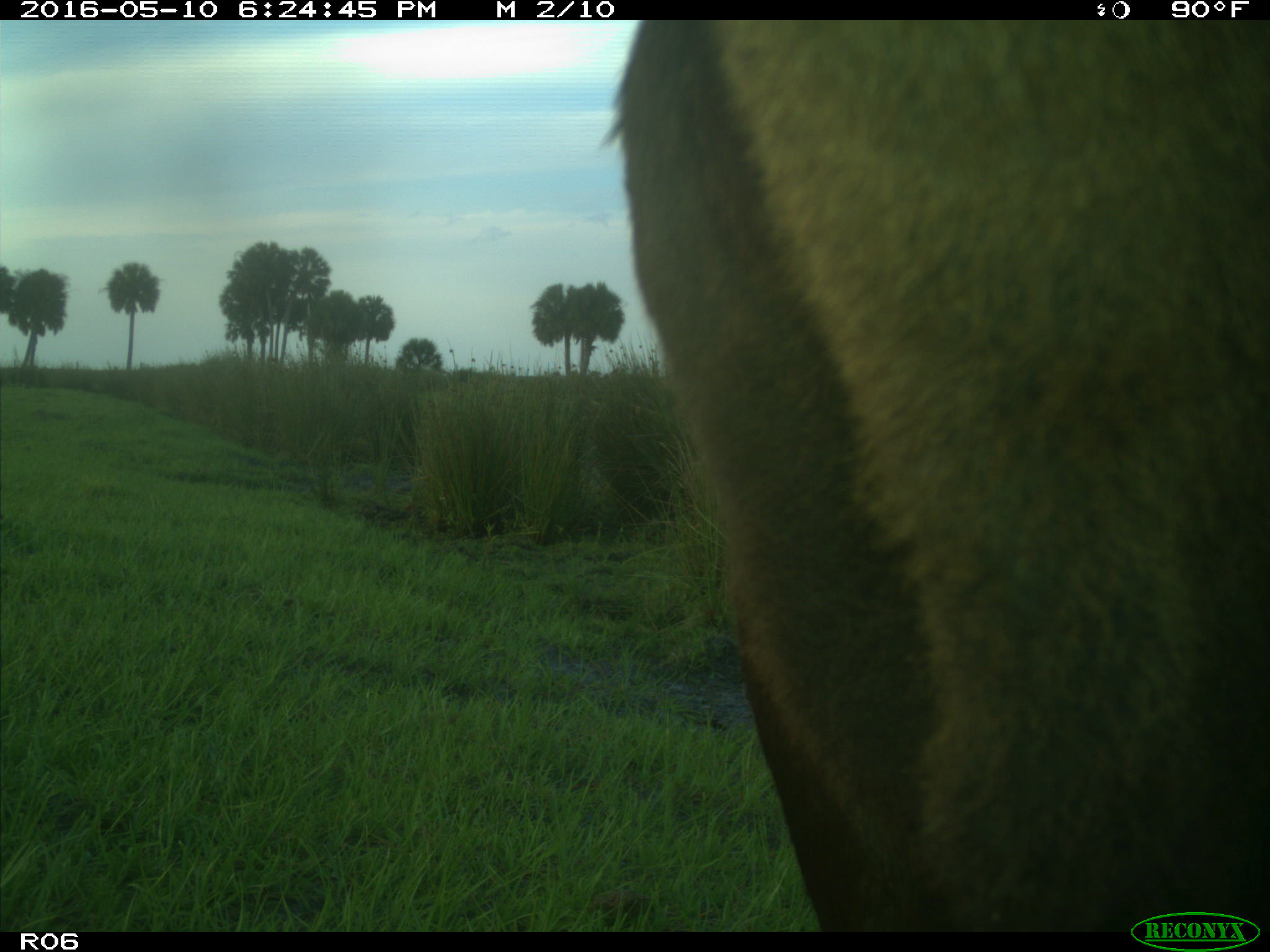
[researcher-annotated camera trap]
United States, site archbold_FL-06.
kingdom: Animalia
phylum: Chordata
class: Mammalia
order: Artiodactyla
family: Bovidae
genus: Bos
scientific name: Bos taurus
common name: domestic cow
Bos taurus (domestic cow).